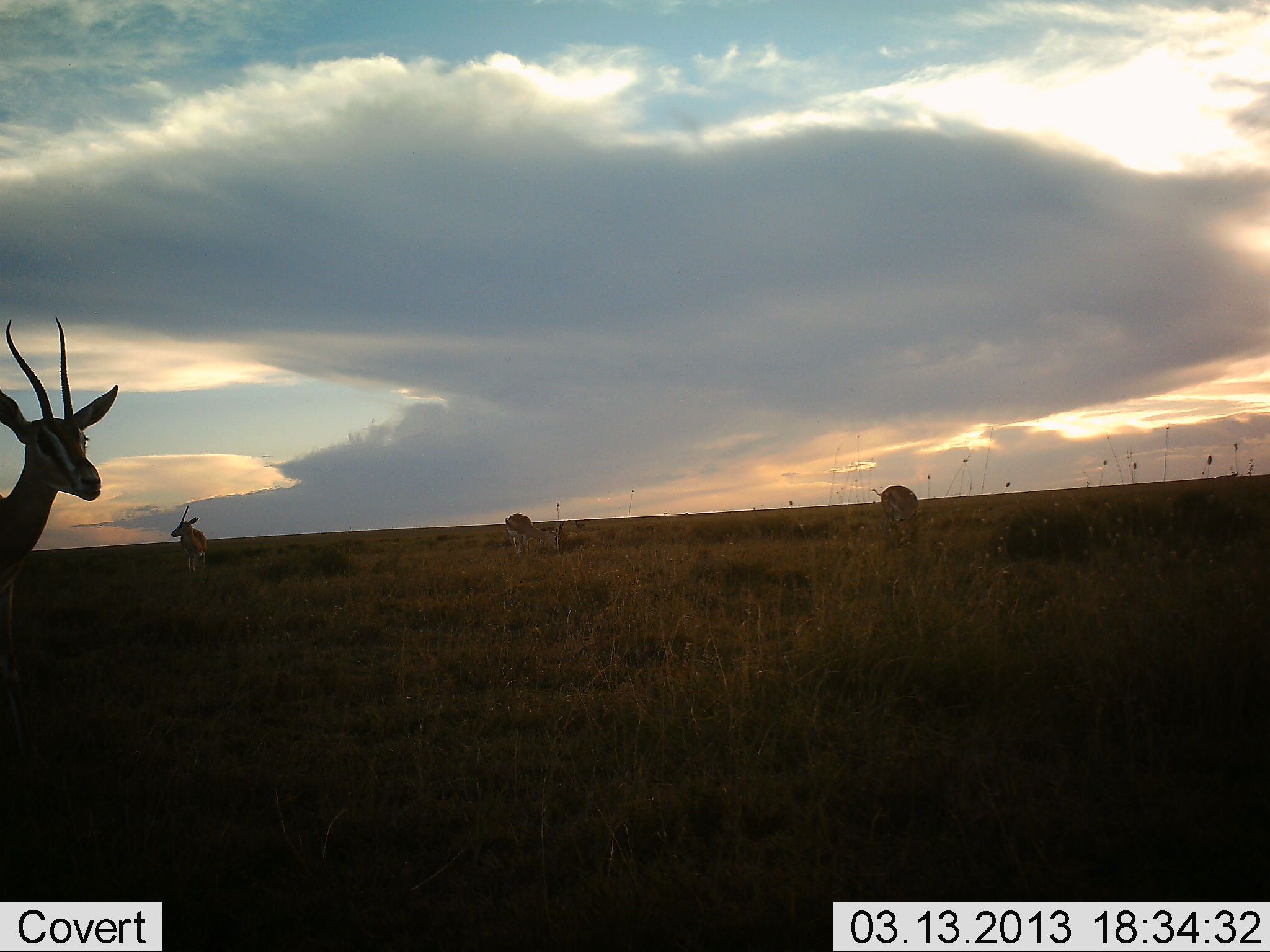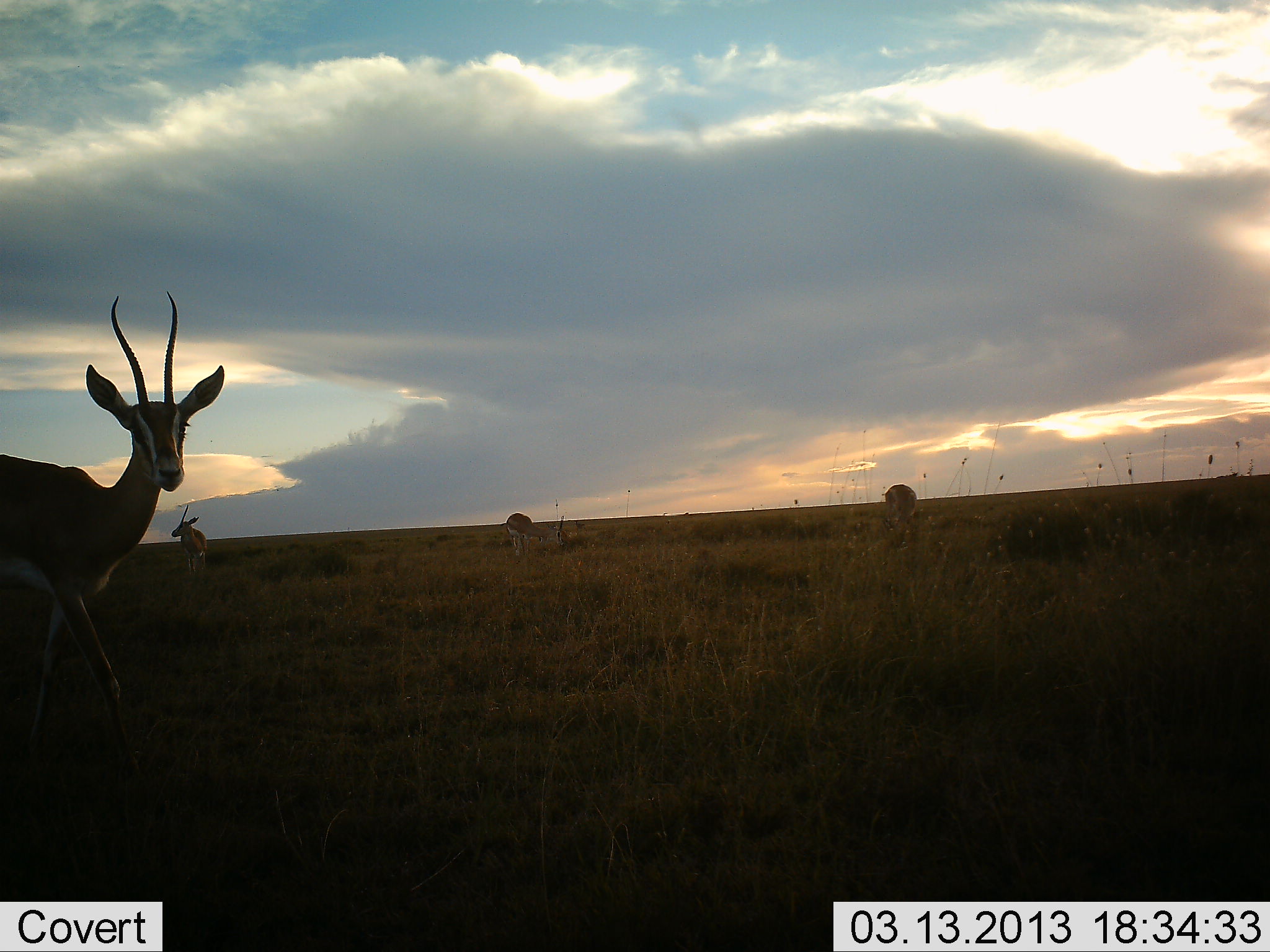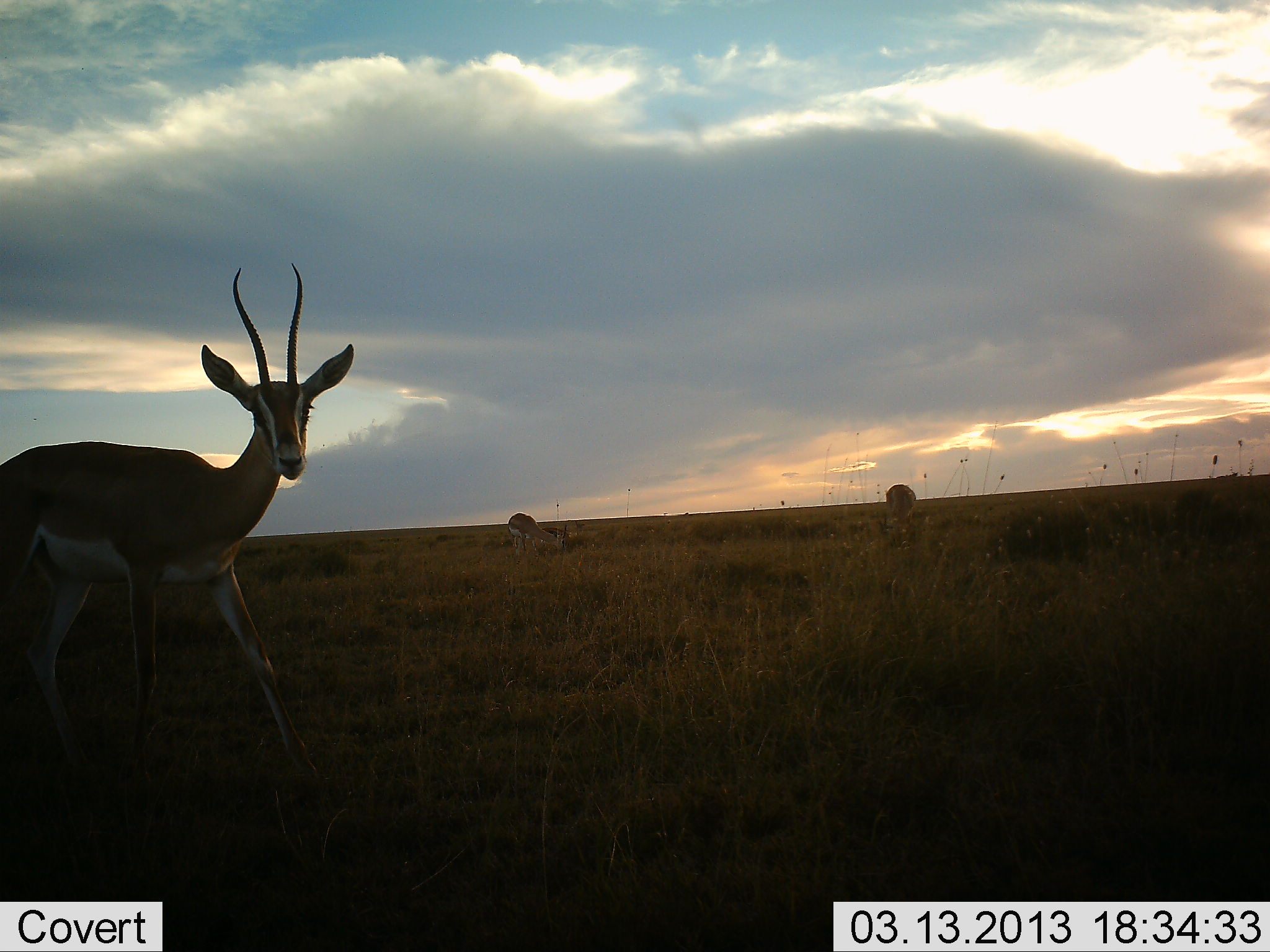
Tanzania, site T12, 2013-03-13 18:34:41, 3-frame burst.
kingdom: Animalia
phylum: Chordata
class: Mammalia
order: Artiodactyla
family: Bovidae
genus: Nanger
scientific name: Nanger granti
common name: grant's gazelle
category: gazellegrants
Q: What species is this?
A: Gazellegrants (grant's gazelle) (Nanger granti).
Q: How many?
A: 4.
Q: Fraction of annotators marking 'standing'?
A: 60%.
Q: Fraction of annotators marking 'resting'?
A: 5%.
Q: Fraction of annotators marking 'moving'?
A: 72%.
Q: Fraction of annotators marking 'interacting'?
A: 0%.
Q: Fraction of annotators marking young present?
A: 0%.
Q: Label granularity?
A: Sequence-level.